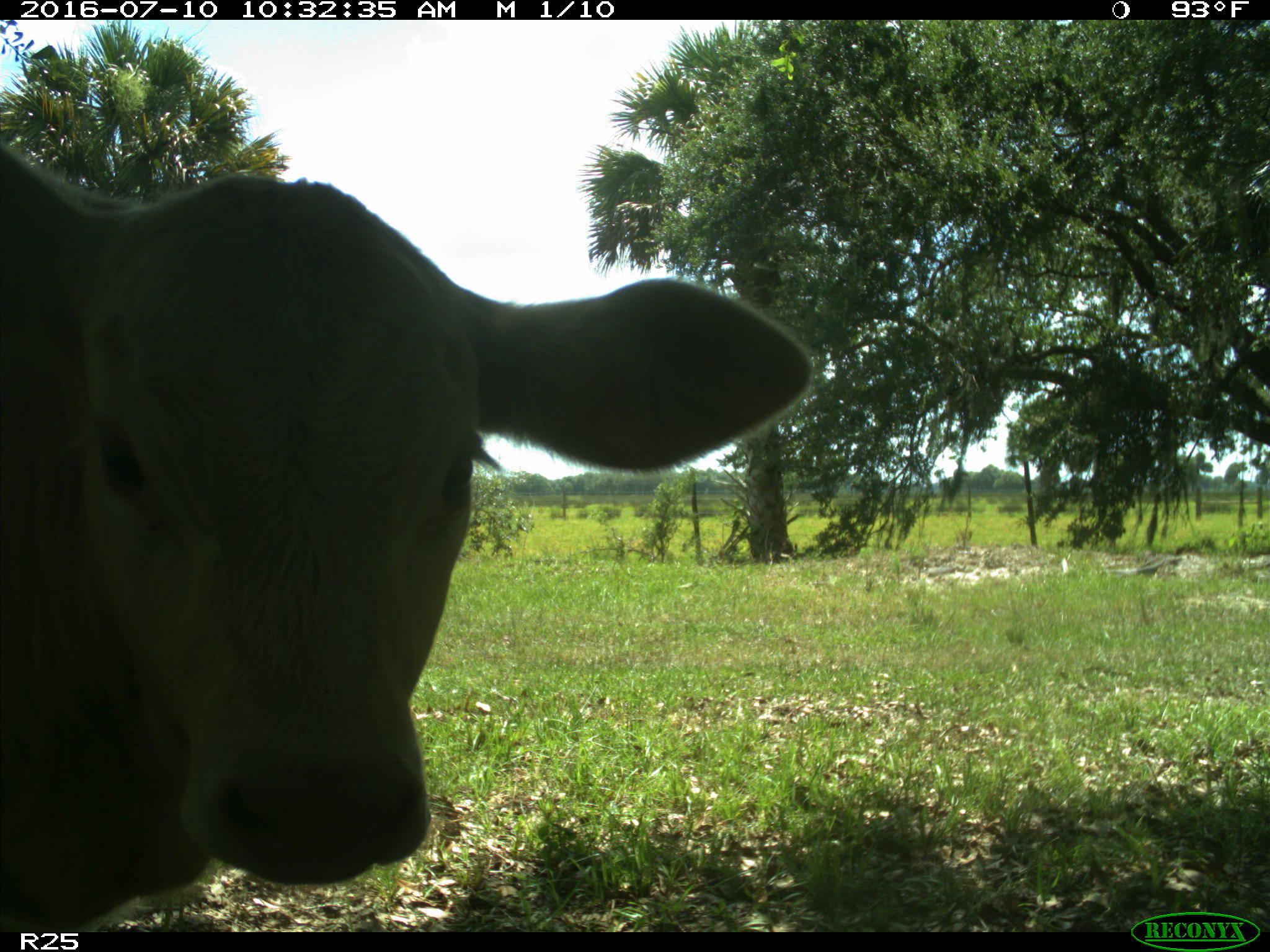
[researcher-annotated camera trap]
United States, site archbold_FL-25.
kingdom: Animalia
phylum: Chordata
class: Mammalia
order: Artiodactyla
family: Bovidae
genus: Bos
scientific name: Bos taurus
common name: domestic cow